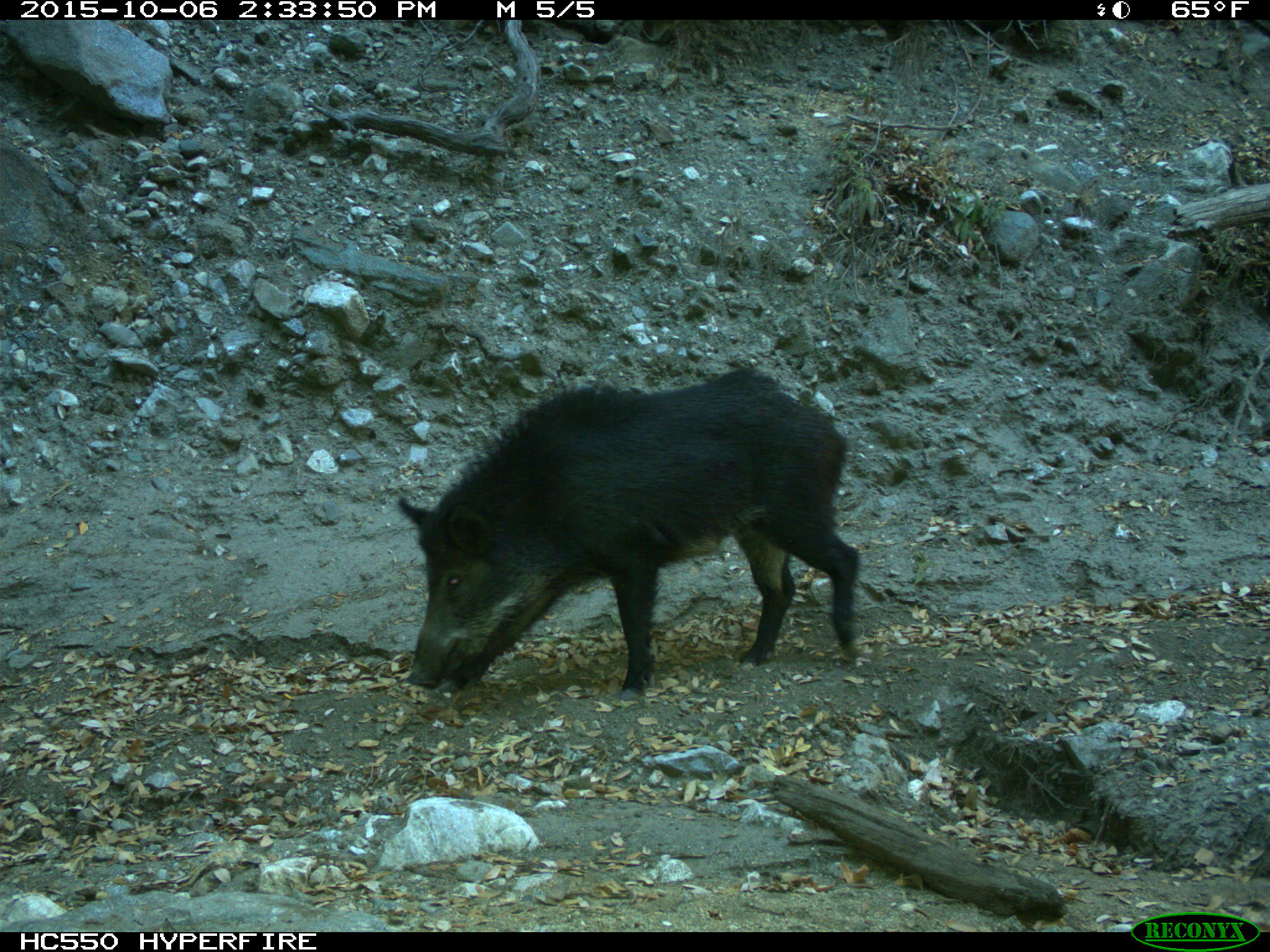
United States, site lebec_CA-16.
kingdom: Animalia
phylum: Chordata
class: Mammalia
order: Artiodactyla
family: Suidae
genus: Sus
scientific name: Sus scrofa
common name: wild boar